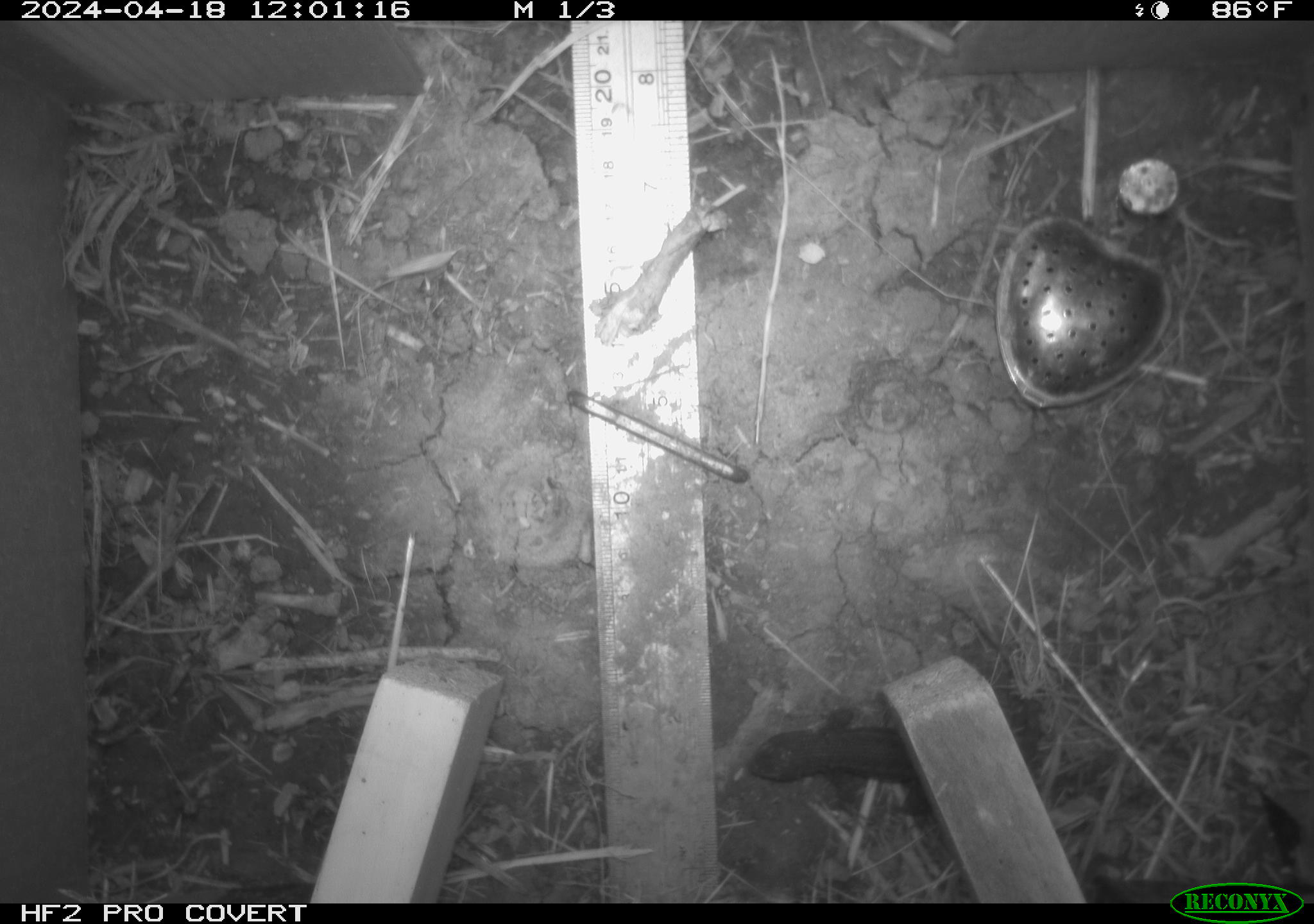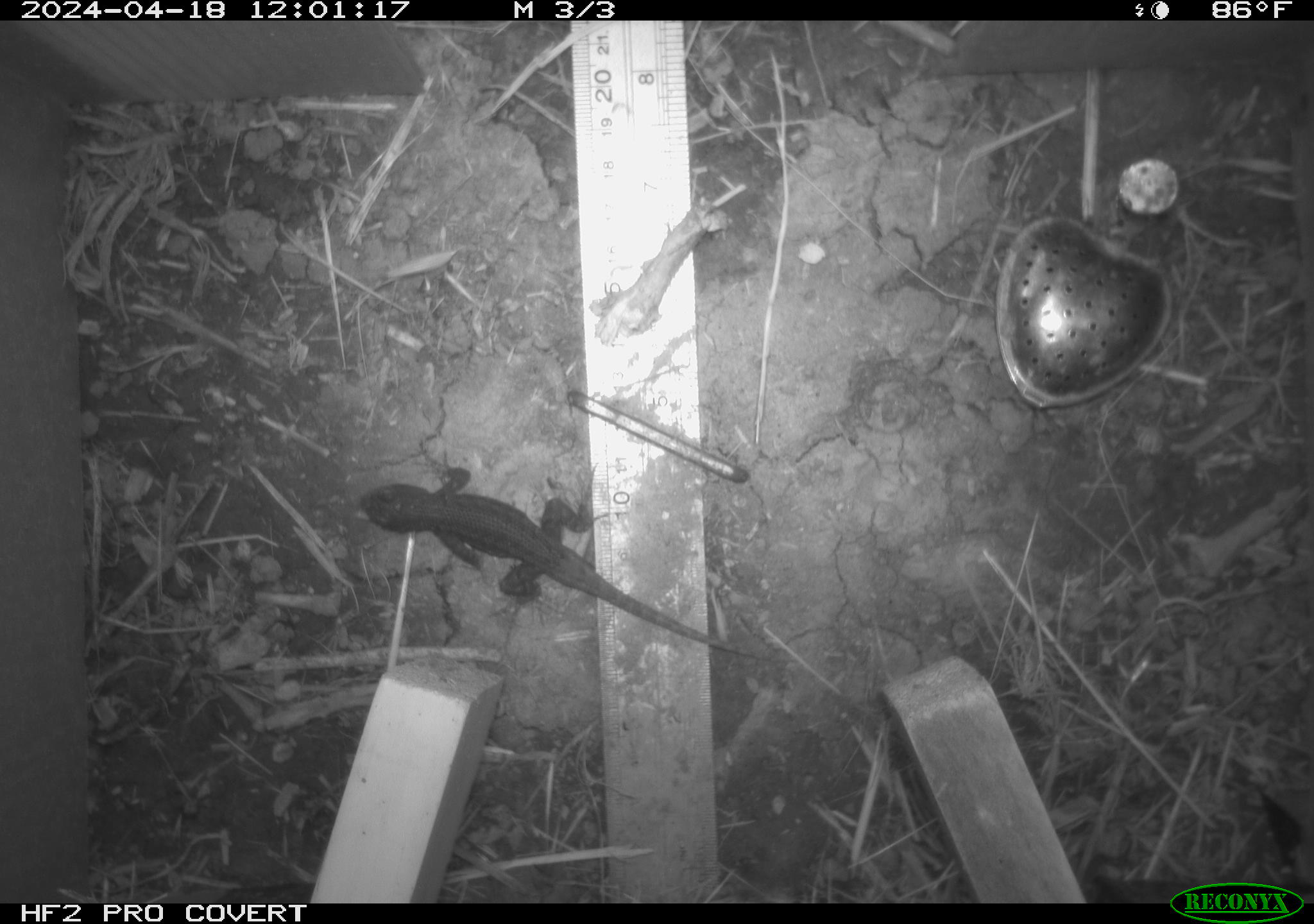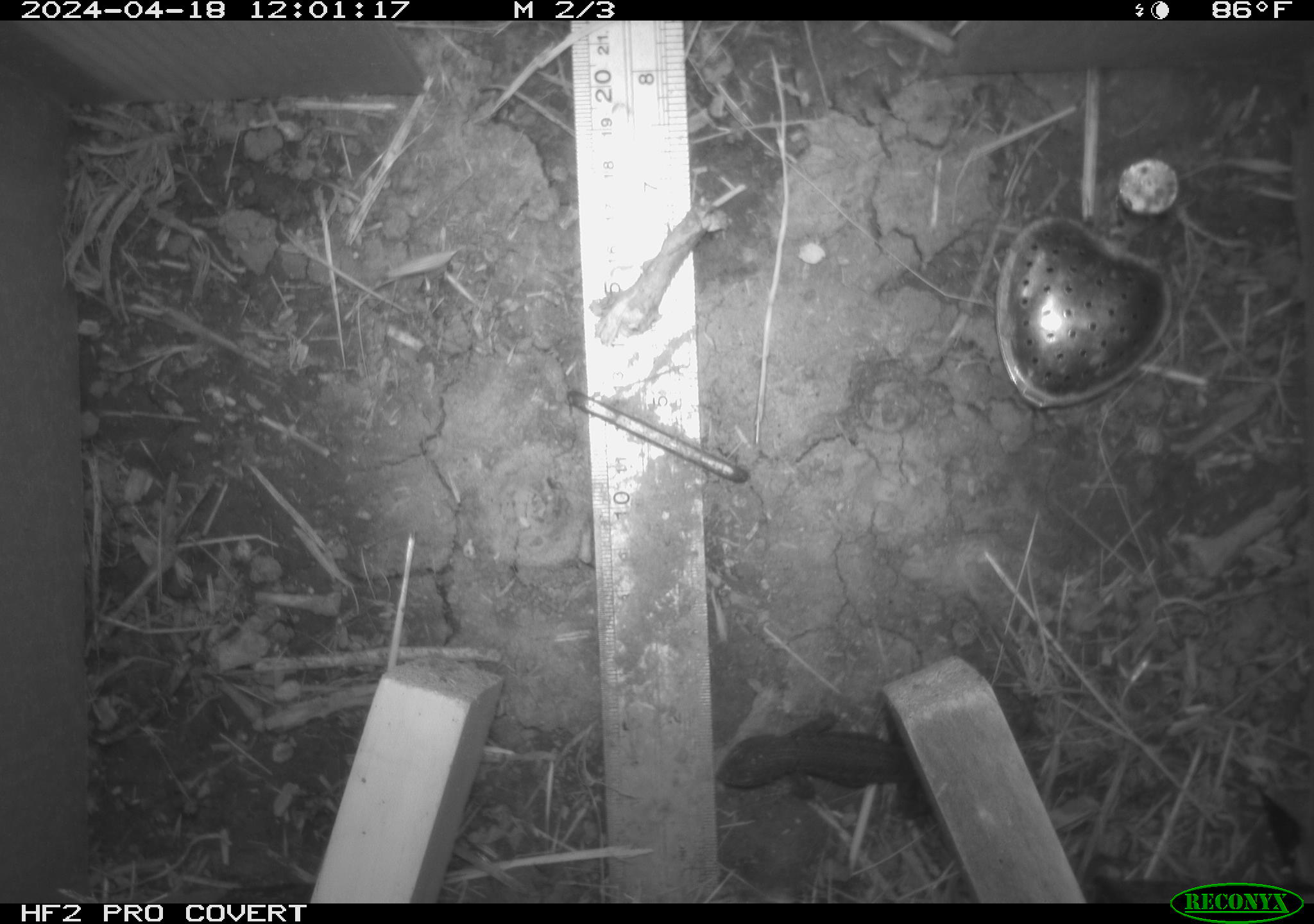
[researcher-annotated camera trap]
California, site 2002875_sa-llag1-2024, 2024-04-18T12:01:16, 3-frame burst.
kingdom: Animalia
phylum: Chordata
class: Reptilia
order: Squamata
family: Phrynosomatidae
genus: Sceloporus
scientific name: Sceloporus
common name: spiny lizards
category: sceloporus species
Sceloporus species (spiny lizards) (Sceloporus).